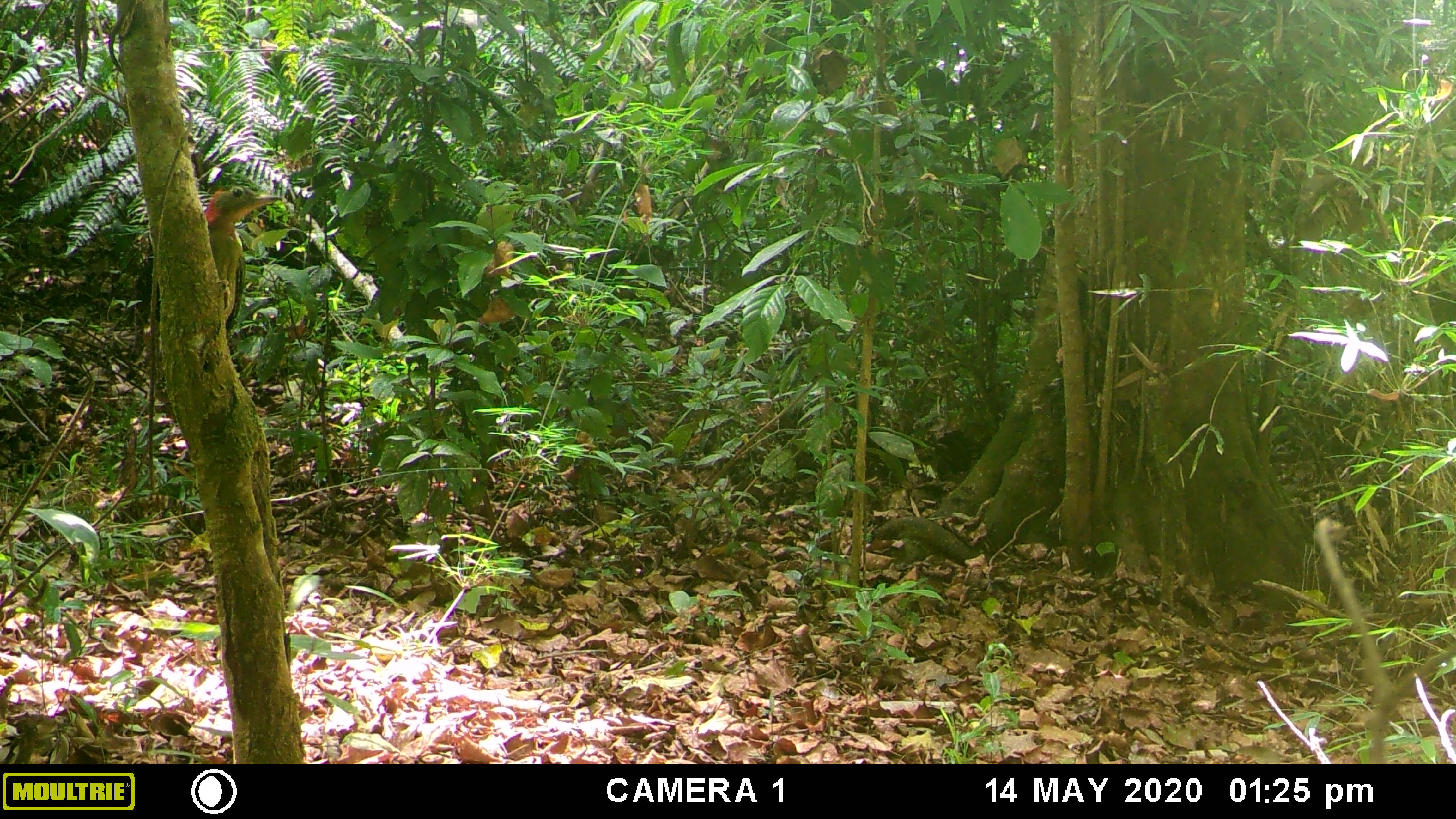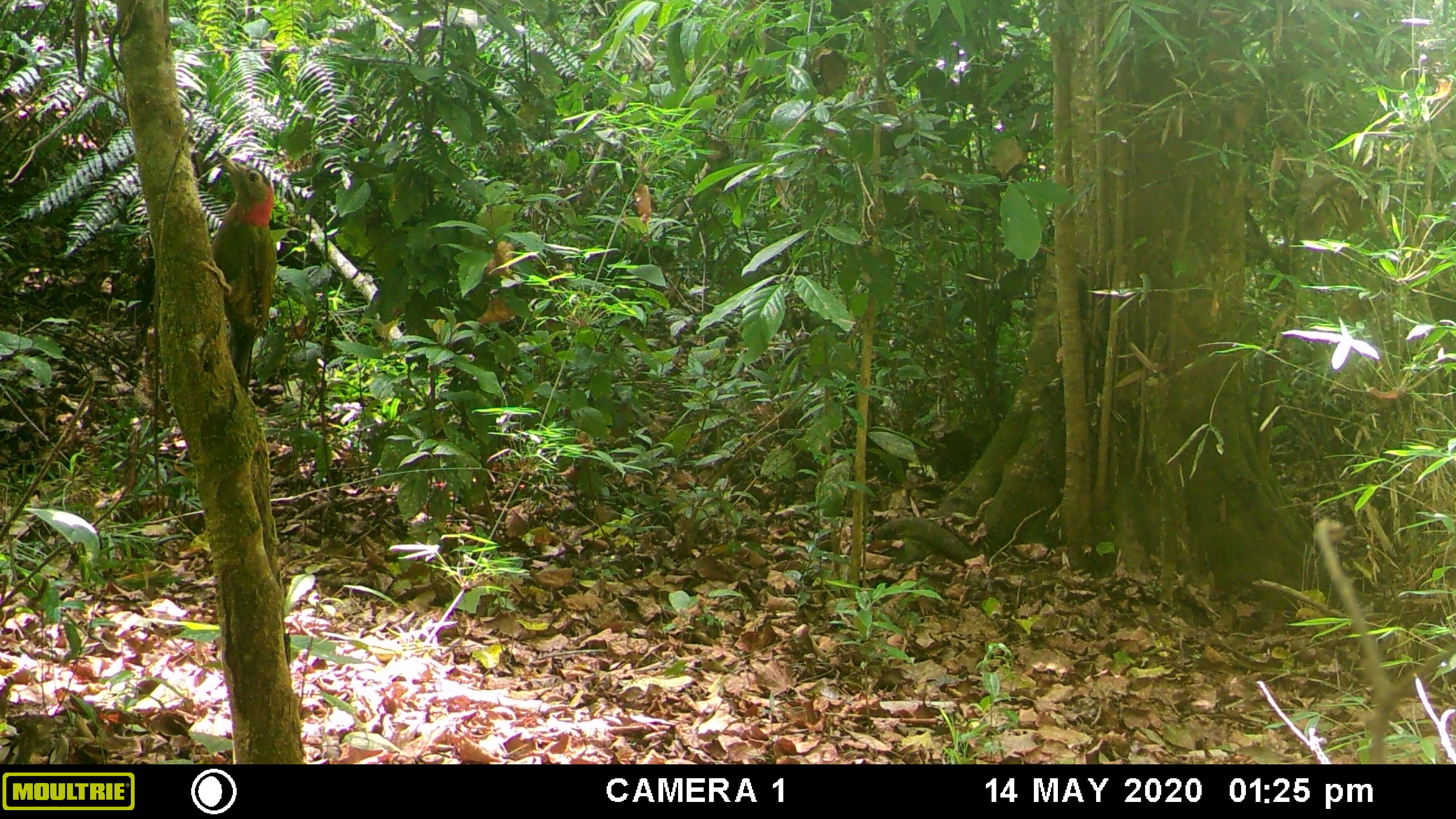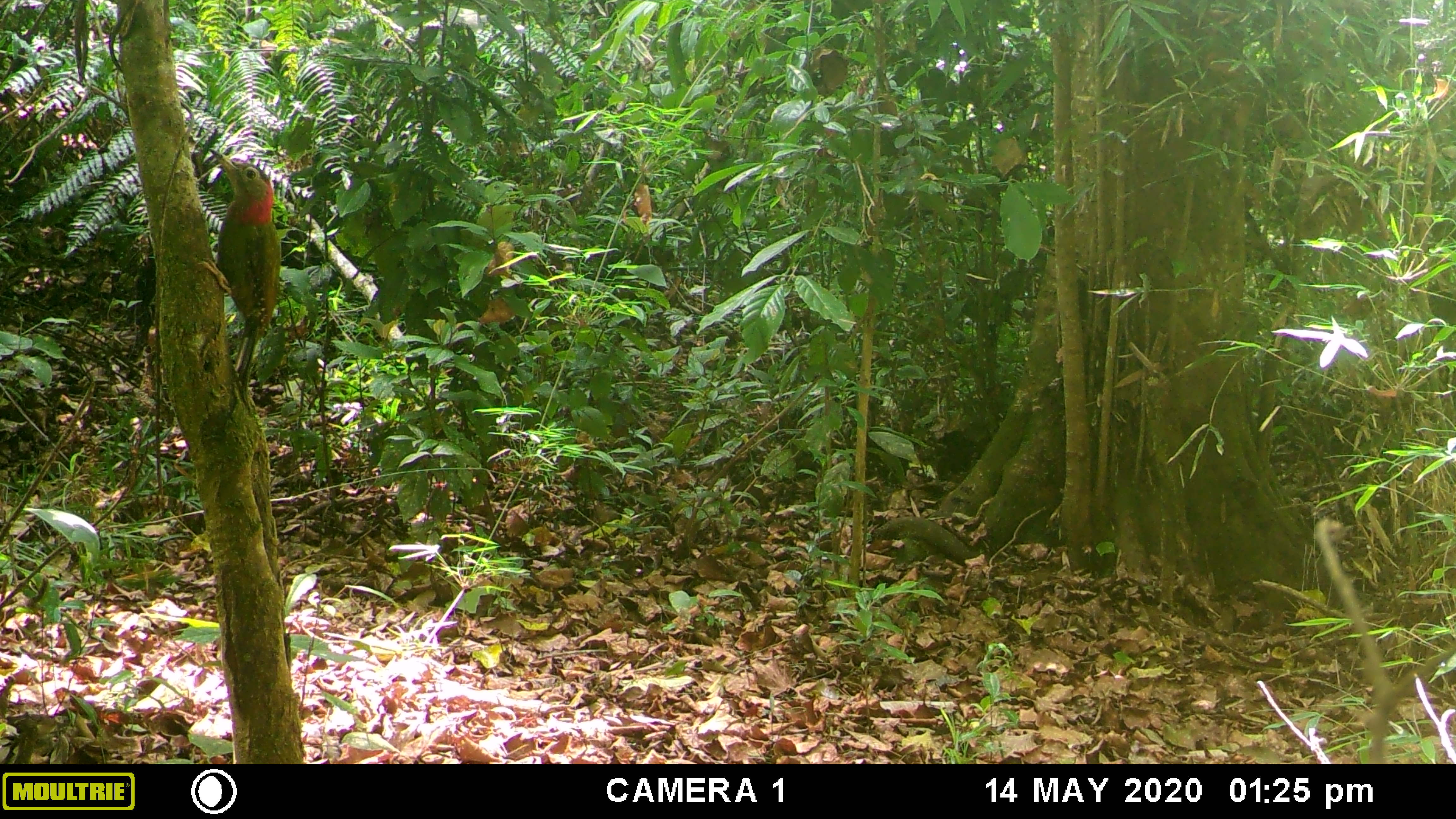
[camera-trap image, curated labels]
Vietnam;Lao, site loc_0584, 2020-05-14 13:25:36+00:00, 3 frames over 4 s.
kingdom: Animalia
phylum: Chordata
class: Aves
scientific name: Aves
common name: bird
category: unidentified bird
Unidentified bird (bird) (Aves). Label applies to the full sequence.